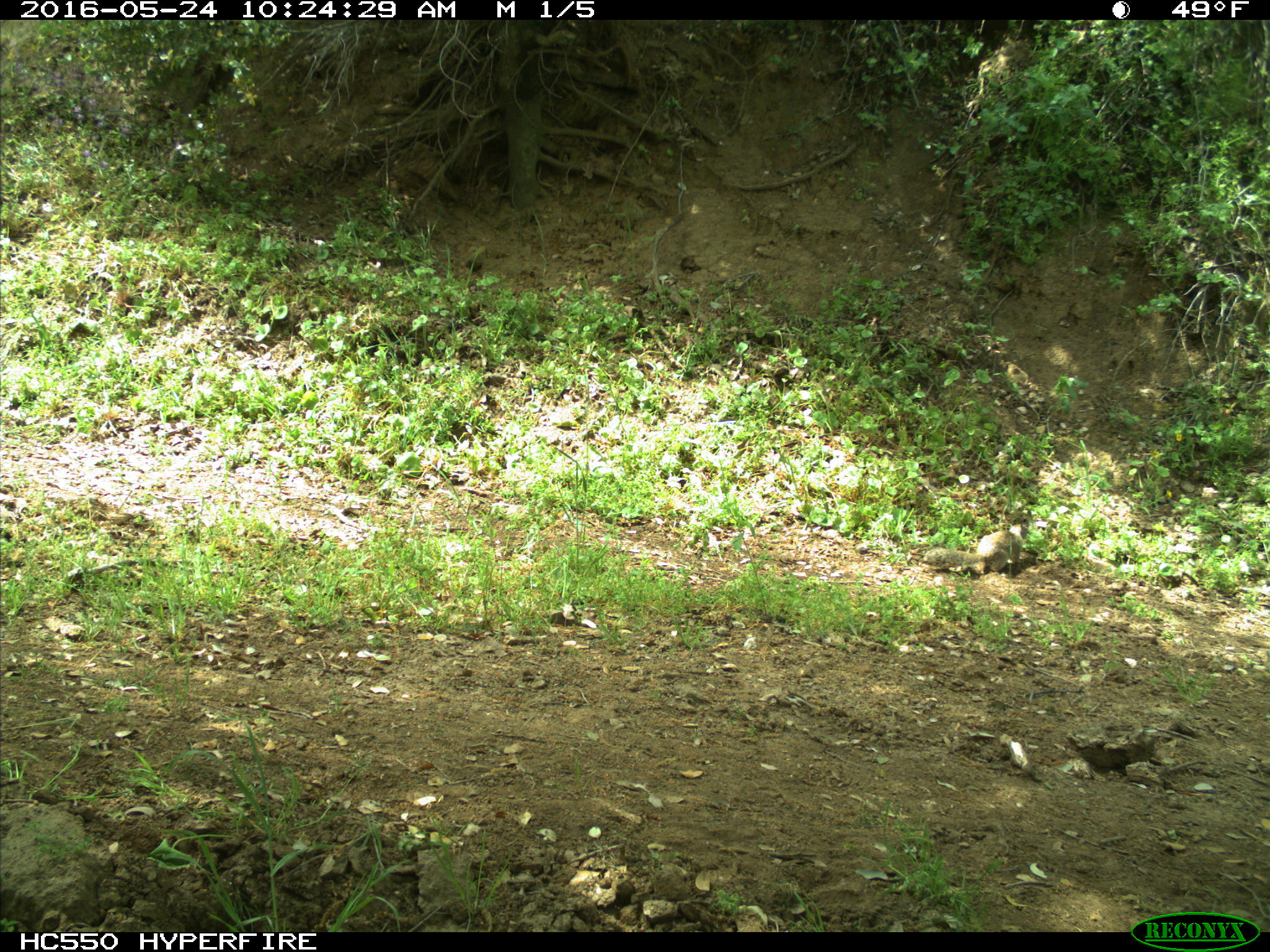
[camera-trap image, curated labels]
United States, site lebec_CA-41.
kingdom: Animalia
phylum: Chordata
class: Mammalia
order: Rodentia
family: Sciuridae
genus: Otospermophilus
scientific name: Otospermophilus beecheyi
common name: california ground squirrel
Otospermophilus beecheyi (california ground squirrel).